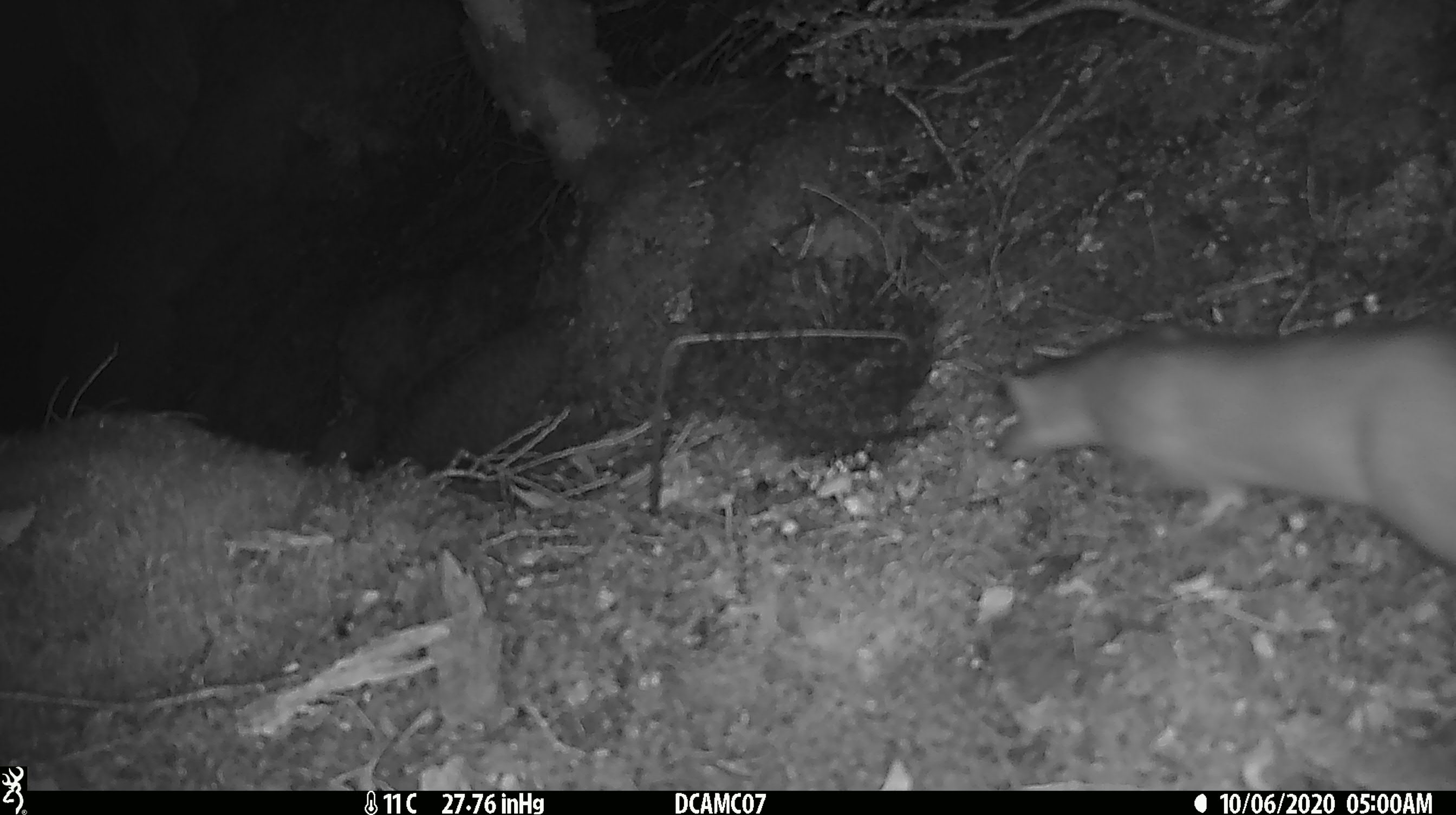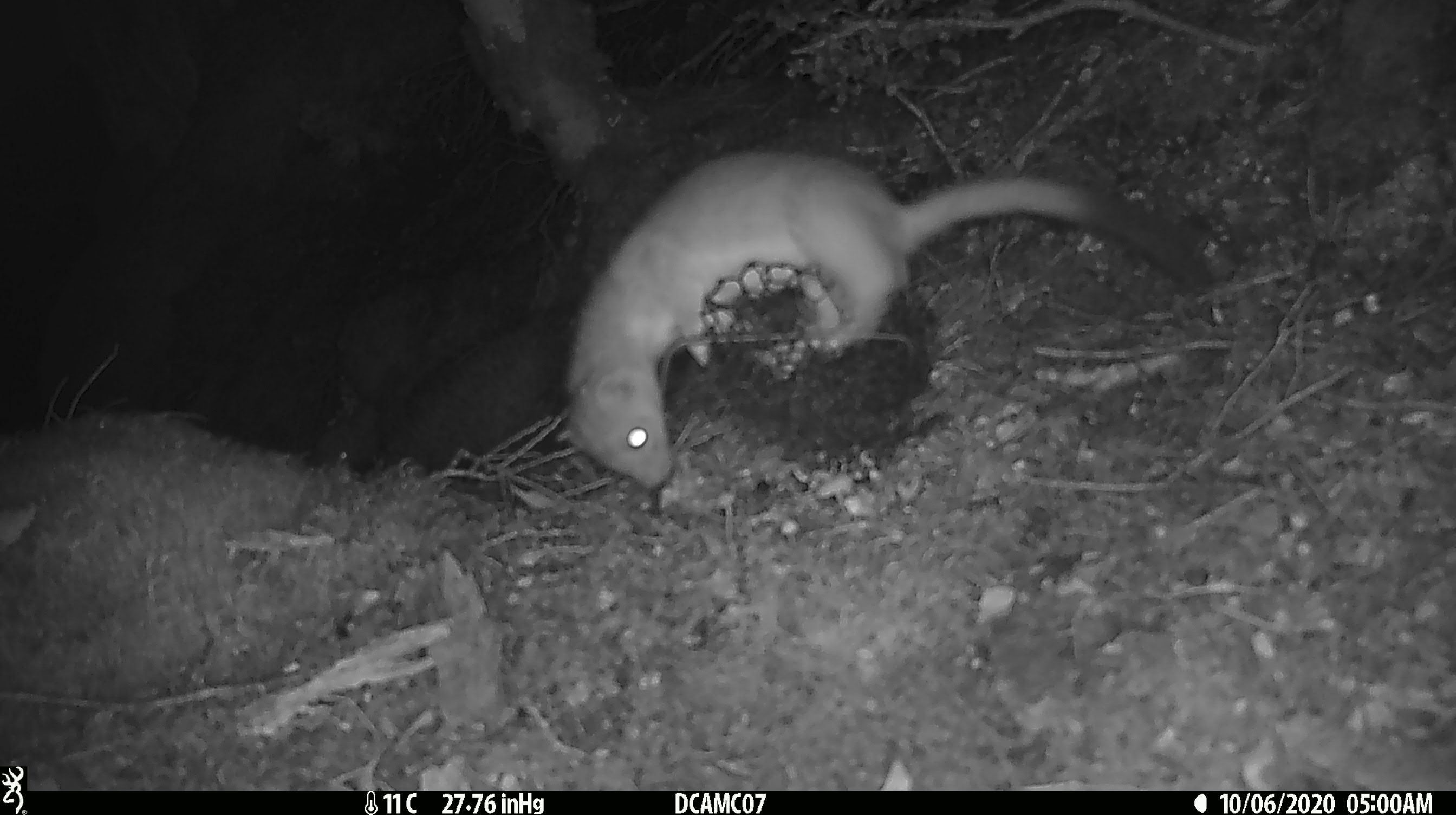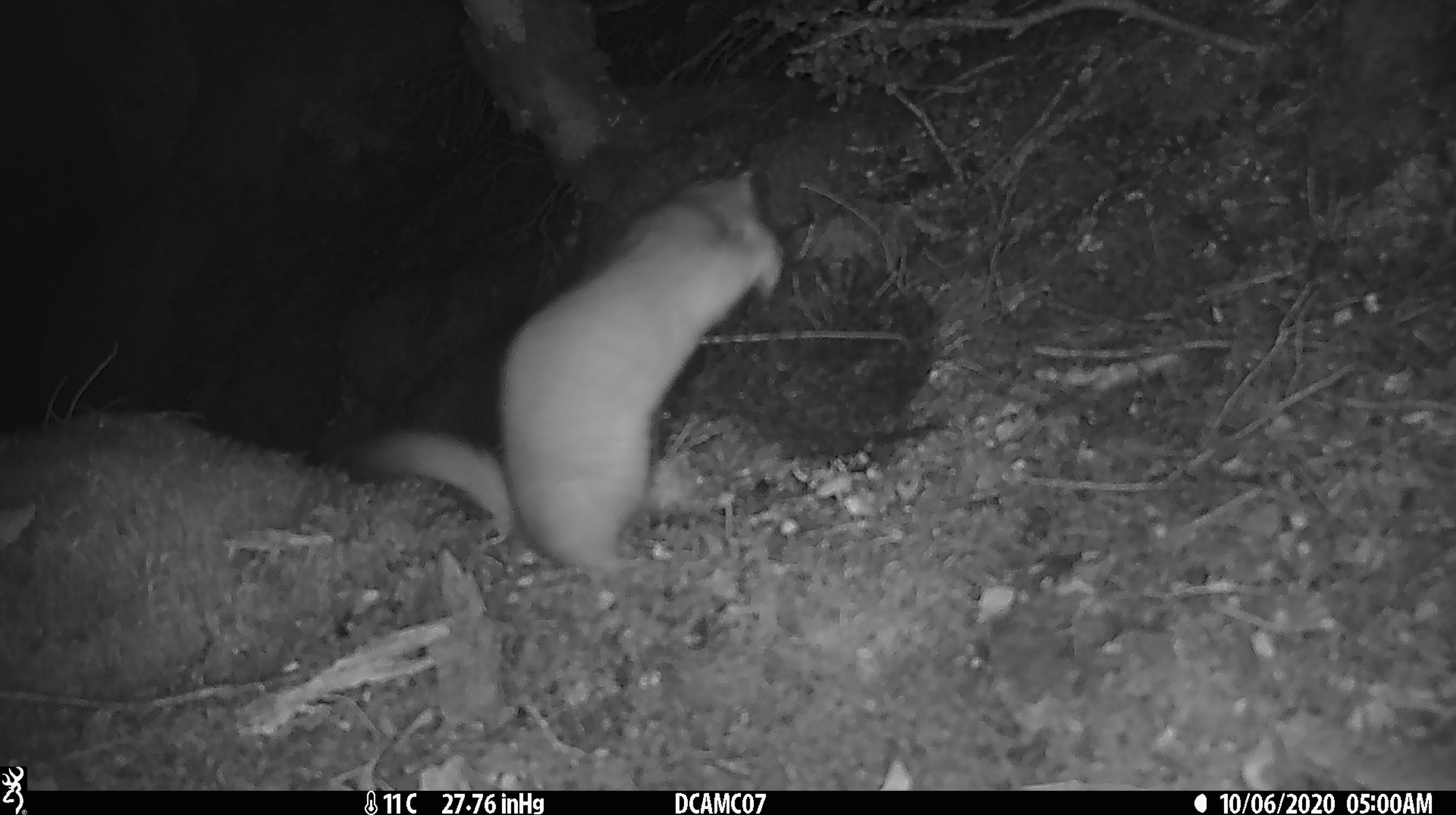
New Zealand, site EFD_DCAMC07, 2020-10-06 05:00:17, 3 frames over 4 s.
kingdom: Animalia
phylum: Chordata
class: Mammalia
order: Carnivora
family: Mustelidae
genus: Mustela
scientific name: Mustela erminea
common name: stoat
Stoat (Mustela erminea).